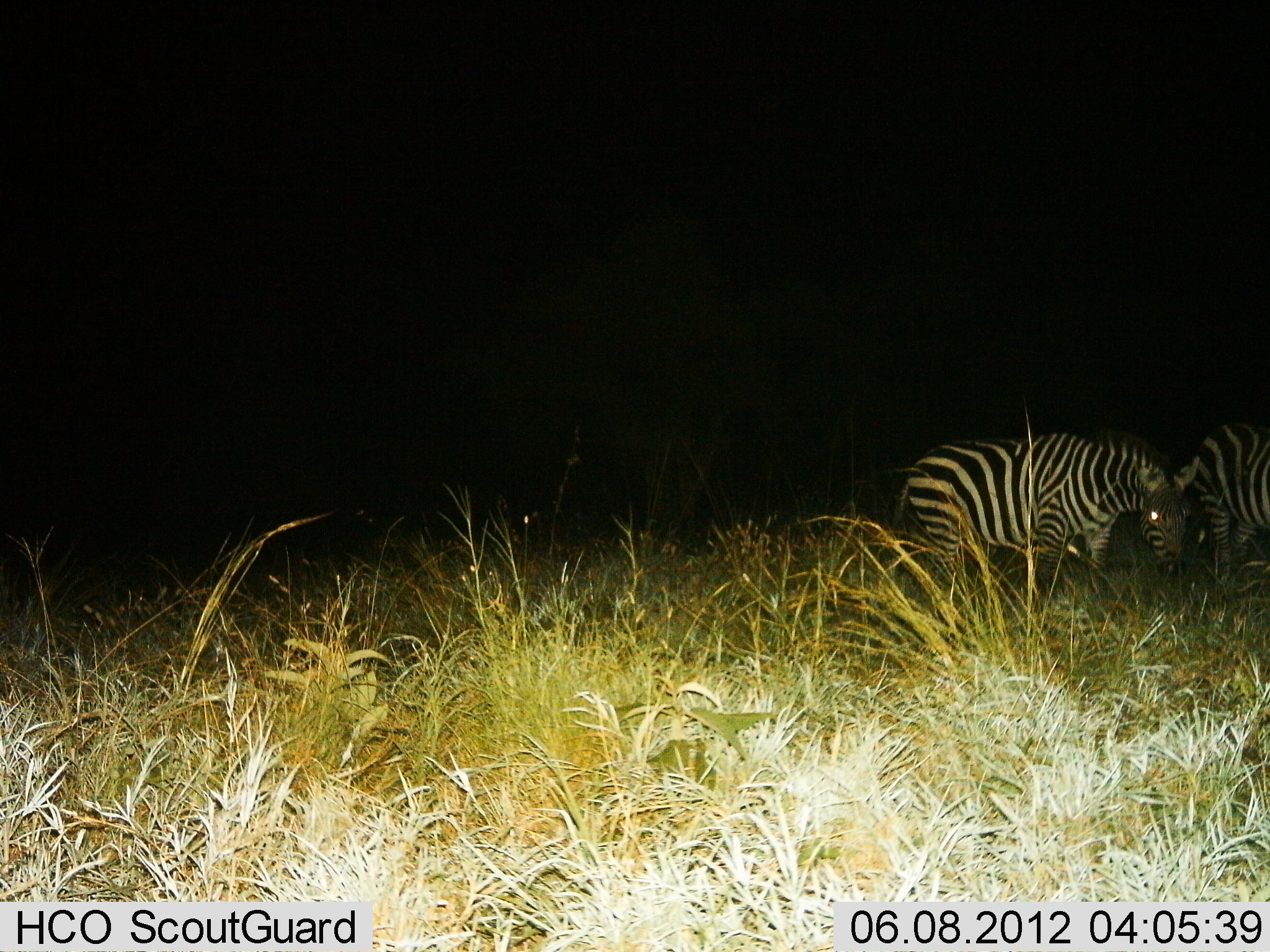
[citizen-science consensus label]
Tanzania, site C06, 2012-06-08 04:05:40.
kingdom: Animalia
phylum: Chordata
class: Mammalia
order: Perissodactyla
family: Equidae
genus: Equus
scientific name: Equus quagga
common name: plains zebra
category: zebra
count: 2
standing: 50%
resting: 10%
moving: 0%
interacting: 0%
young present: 0%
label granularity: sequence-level